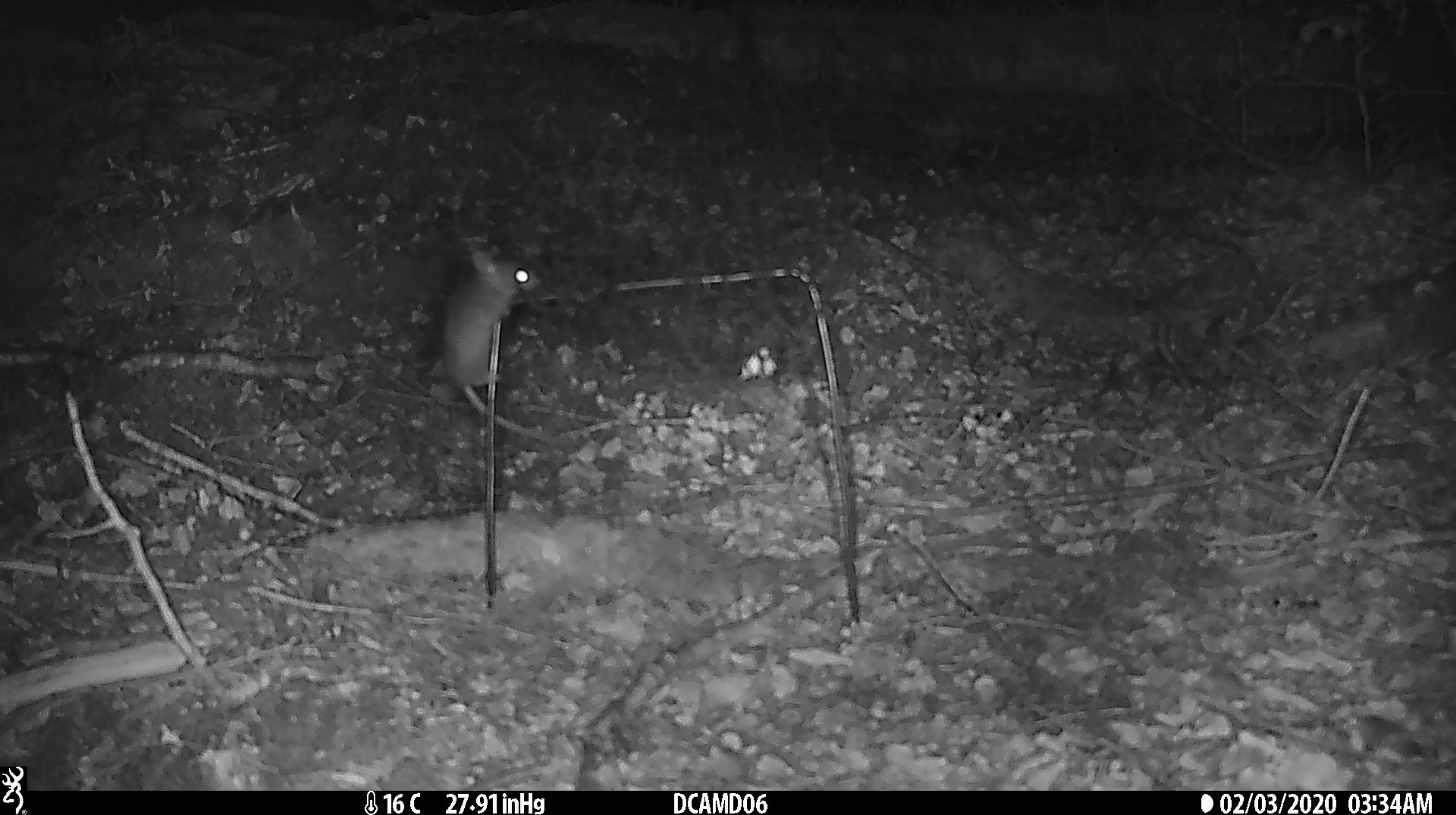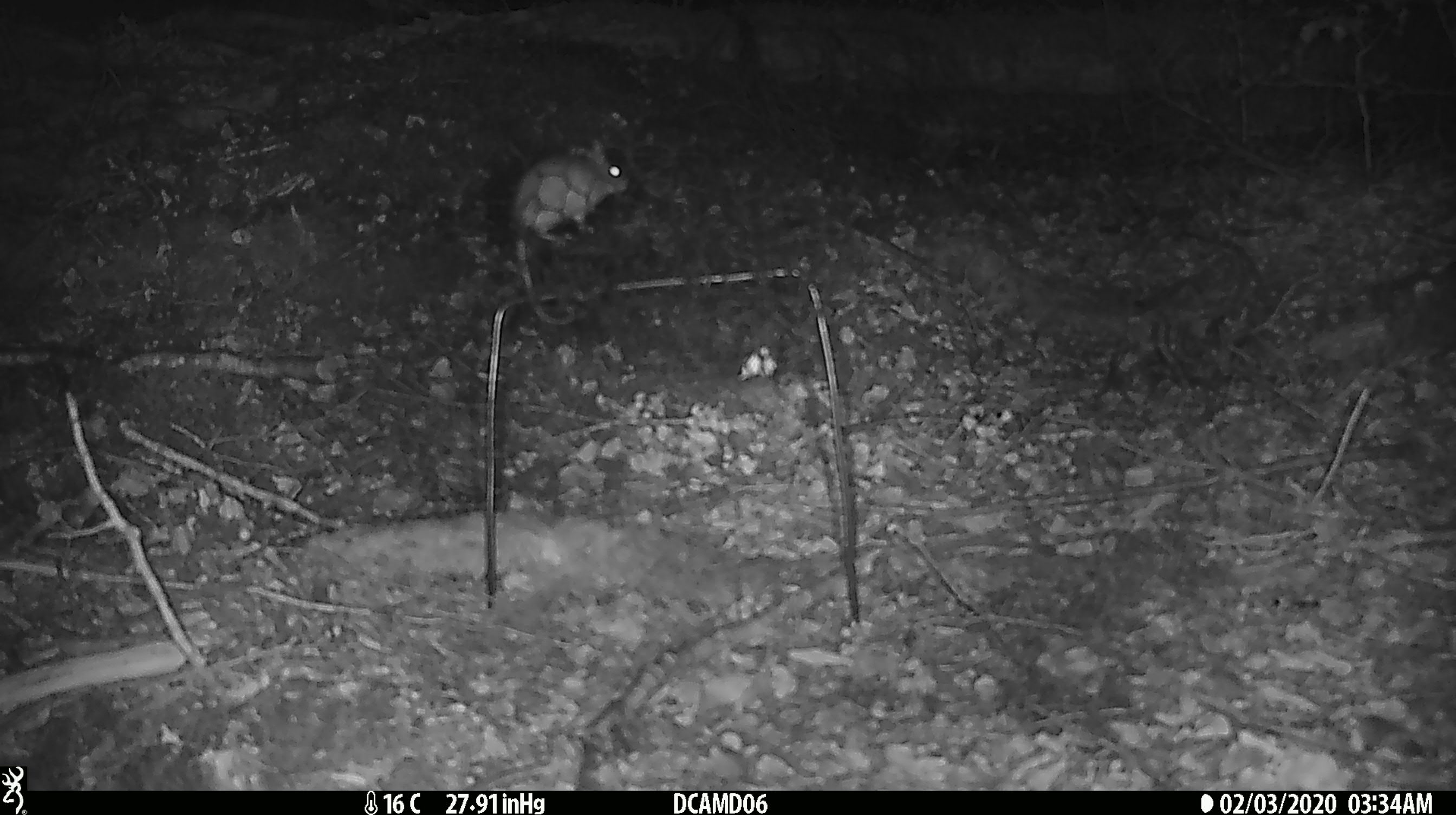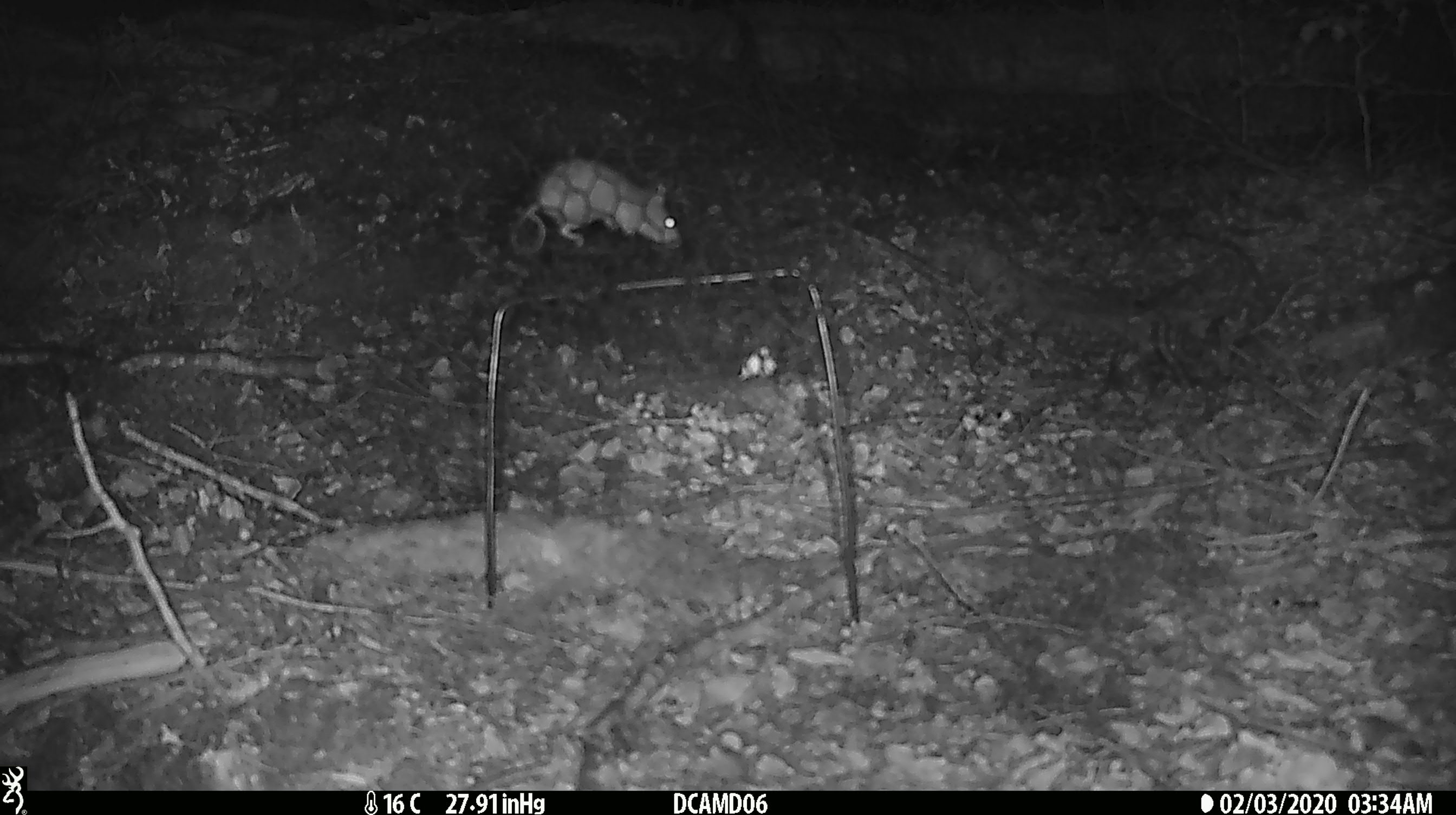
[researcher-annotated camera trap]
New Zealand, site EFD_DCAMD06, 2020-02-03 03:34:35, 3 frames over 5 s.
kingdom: Animalia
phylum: Chordata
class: Mammalia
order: Rodentia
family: Muridae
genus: Mus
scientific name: Mus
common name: mouse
Mouse (Mus).